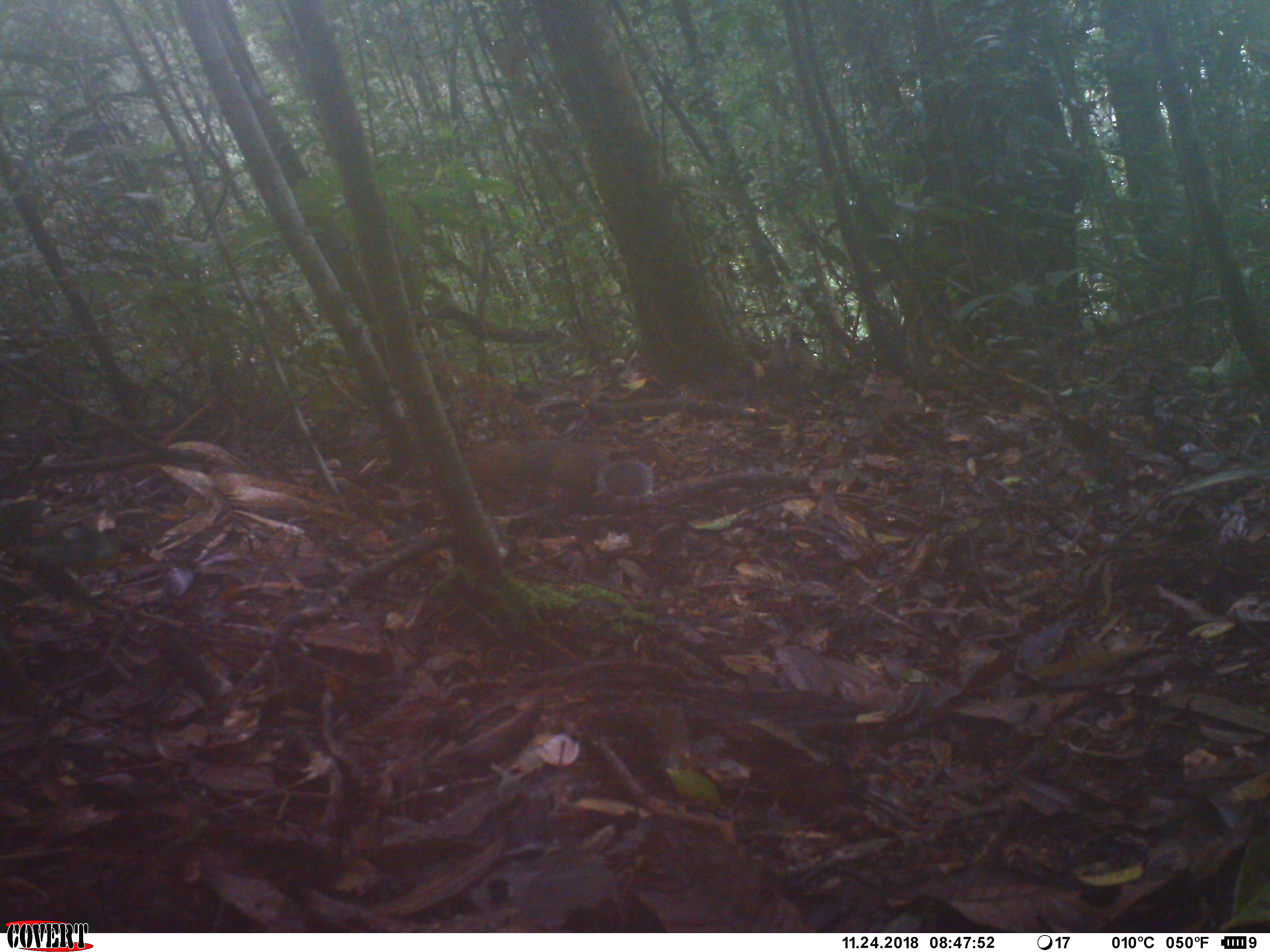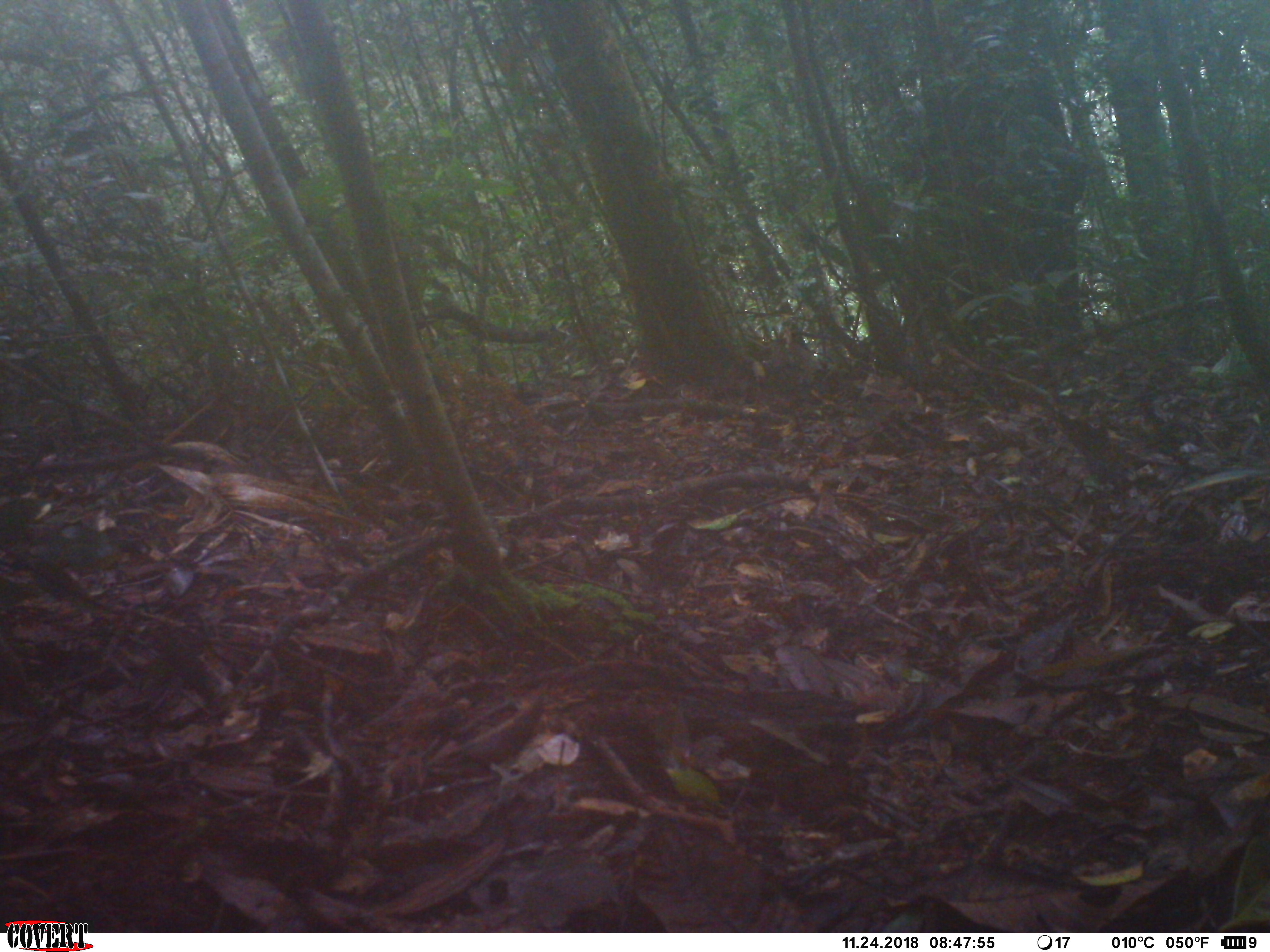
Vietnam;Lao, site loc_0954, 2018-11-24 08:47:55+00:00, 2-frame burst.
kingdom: Animalia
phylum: Chordata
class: Mammalia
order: Rodentia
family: Sciuridae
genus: Dremomys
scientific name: Dremomys rufigenis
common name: red-cheeked squirrel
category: red cheeked squirrel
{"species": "red cheeked squirrel (red-cheeked squirrel) (Dremomys rufigenis)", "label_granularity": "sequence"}